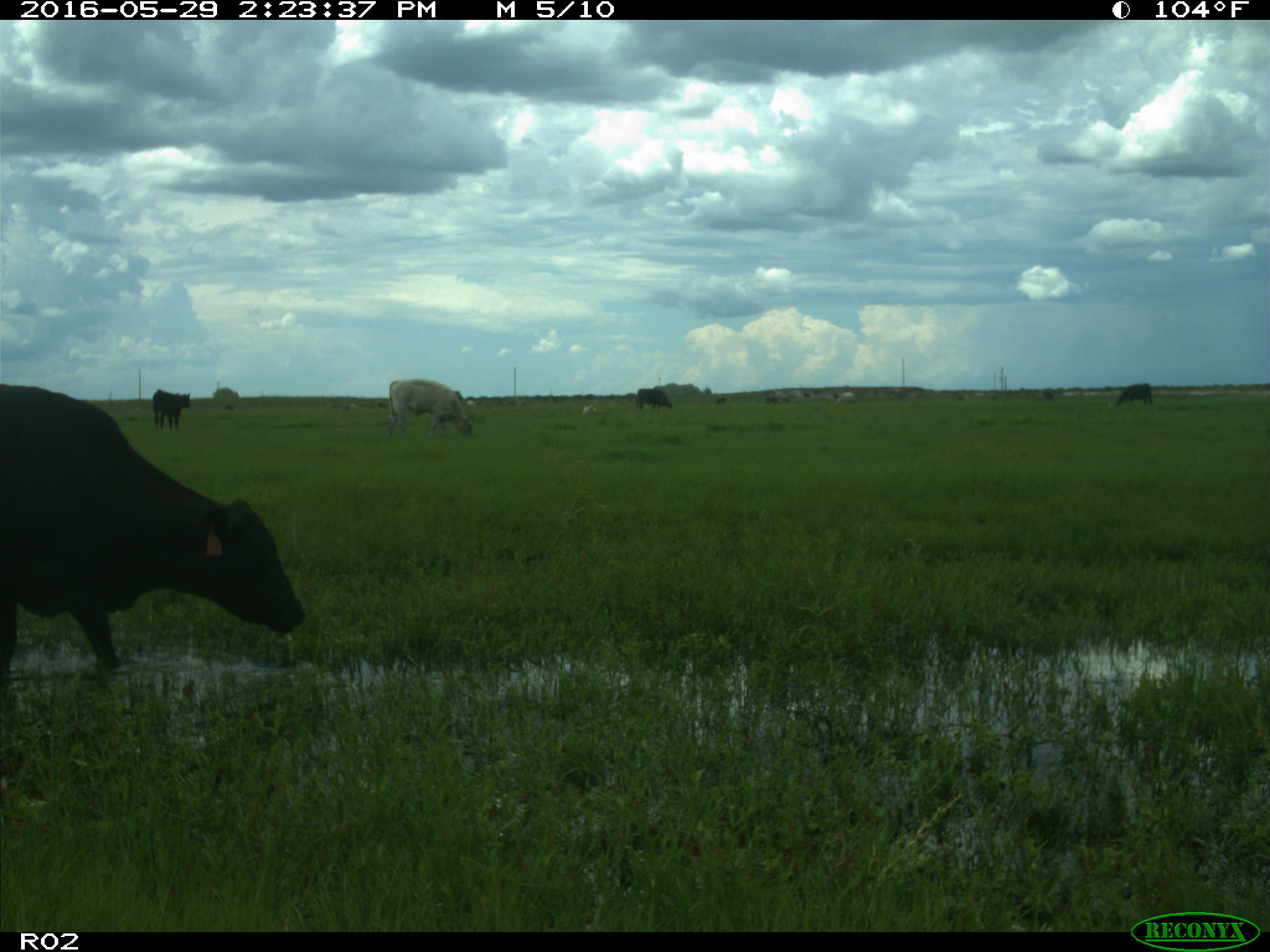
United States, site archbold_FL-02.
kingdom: Animalia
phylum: Chordata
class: Mammalia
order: Artiodactyla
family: Bovidae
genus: Bos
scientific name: Bos taurus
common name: domestic cow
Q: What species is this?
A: Bos taurus (domestic cow).